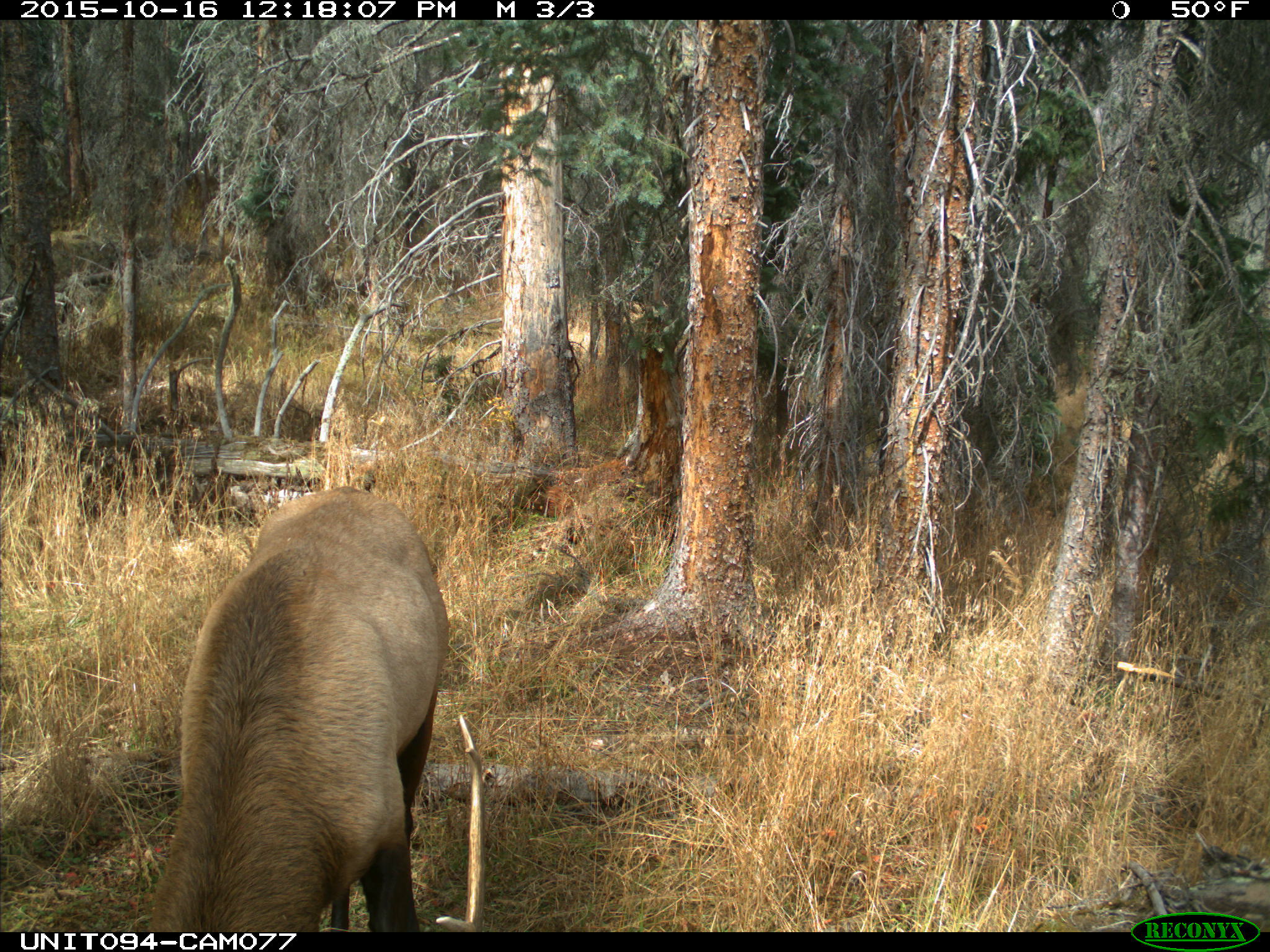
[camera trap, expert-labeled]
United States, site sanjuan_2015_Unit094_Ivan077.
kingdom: Animalia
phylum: Chordata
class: Mammalia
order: Artiodactyla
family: Cervidae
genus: Cervus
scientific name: Cervus elaphus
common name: red deer